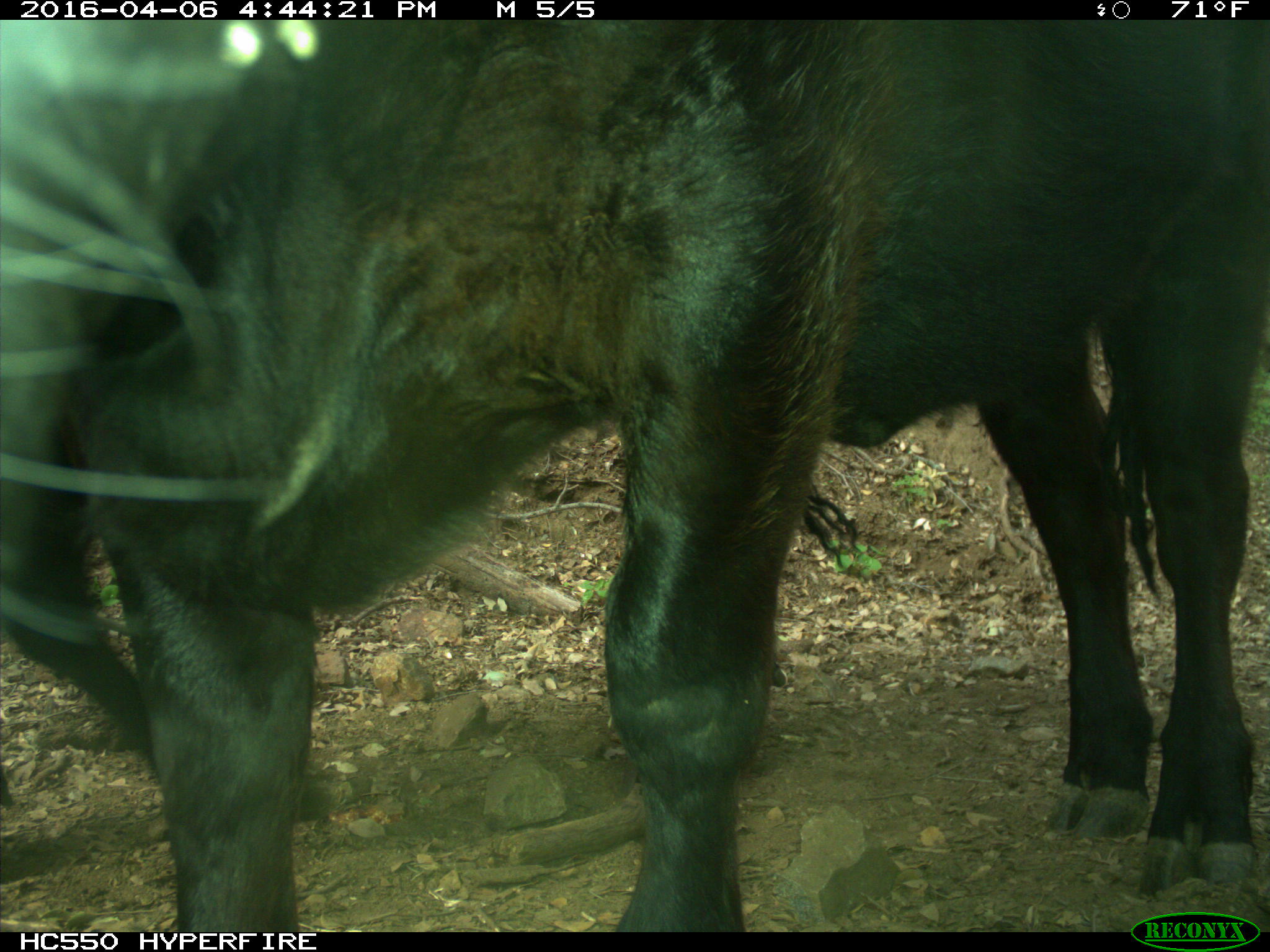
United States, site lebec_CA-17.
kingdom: Animalia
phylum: Chordata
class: Mammalia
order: Artiodactyla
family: Bovidae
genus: Bos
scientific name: Bos taurus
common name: domestic cow